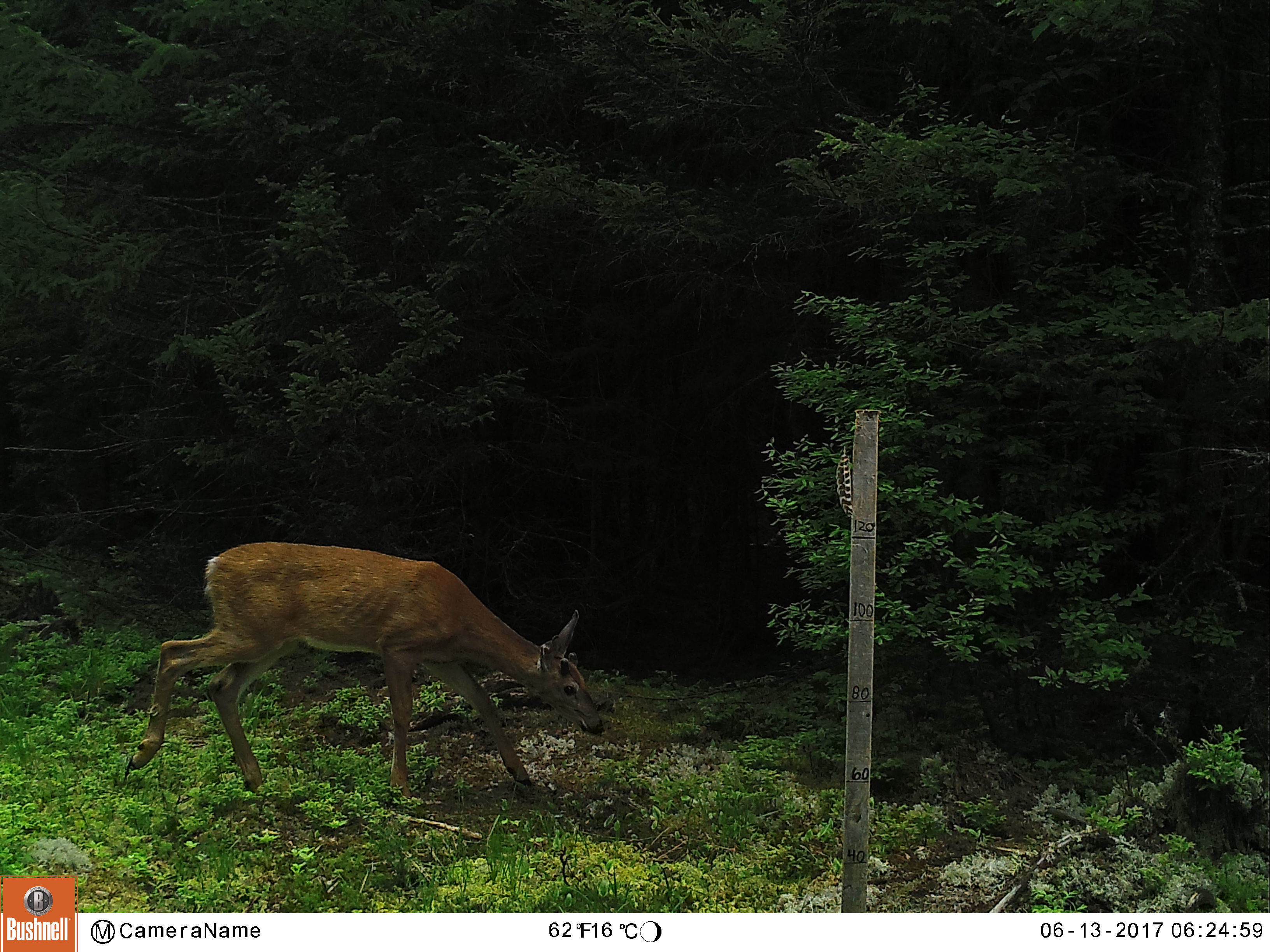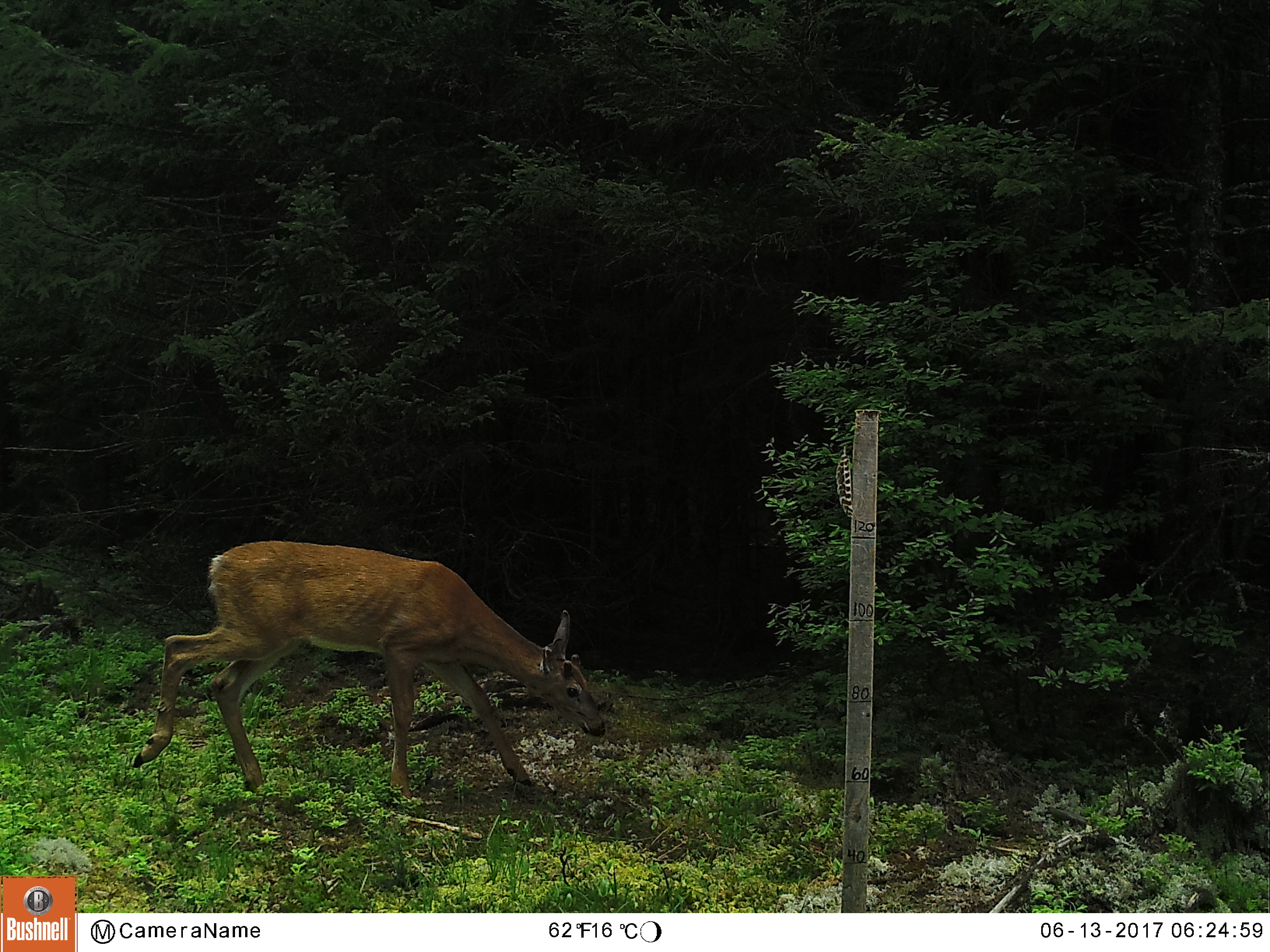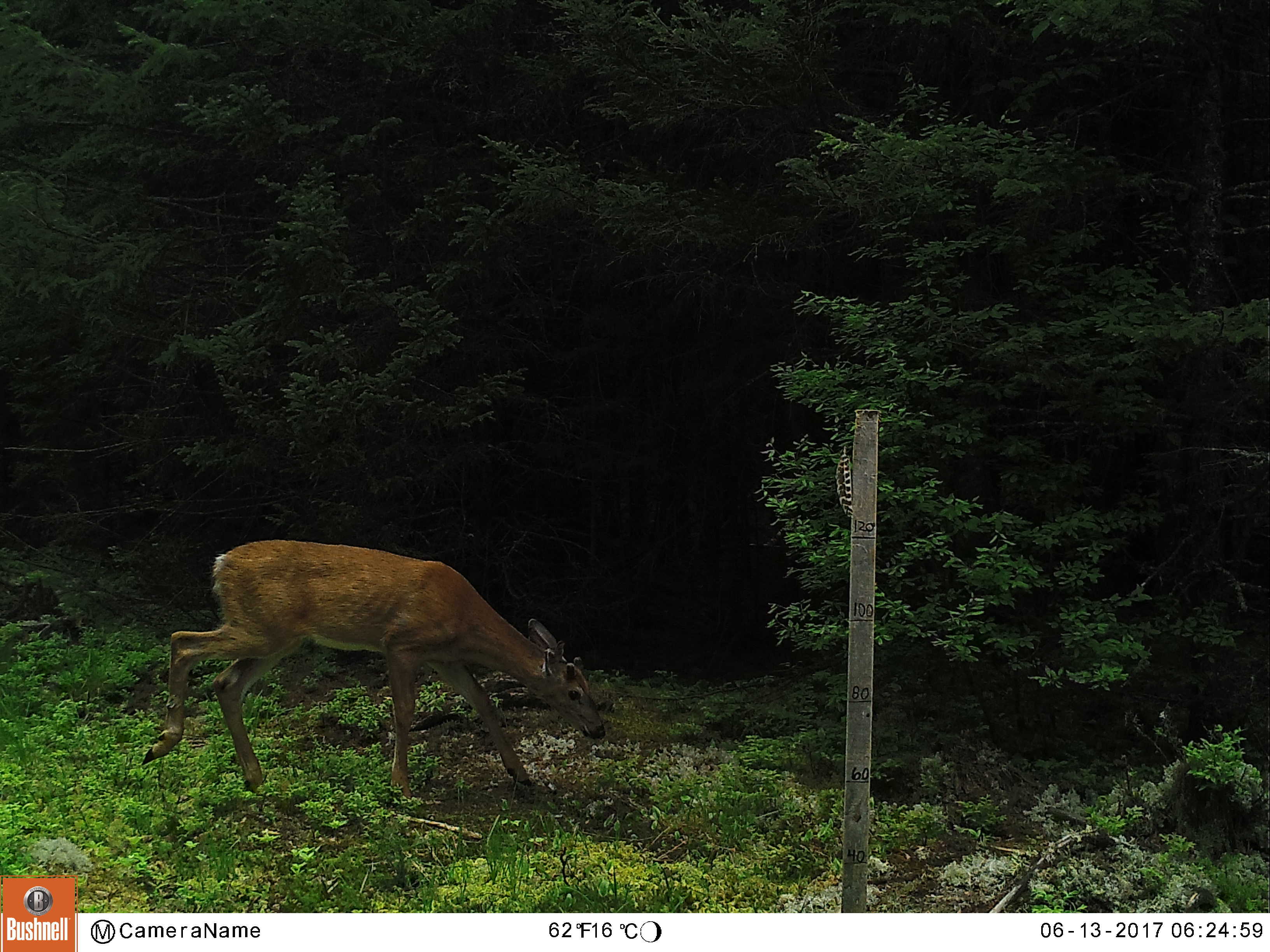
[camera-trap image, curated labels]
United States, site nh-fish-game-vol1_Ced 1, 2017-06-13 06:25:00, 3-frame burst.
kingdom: Animalia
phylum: Chordata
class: Mammalia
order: Artiodactyla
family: Cervidae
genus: Odocoileus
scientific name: Odocoileus virginianus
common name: white-tailed deer